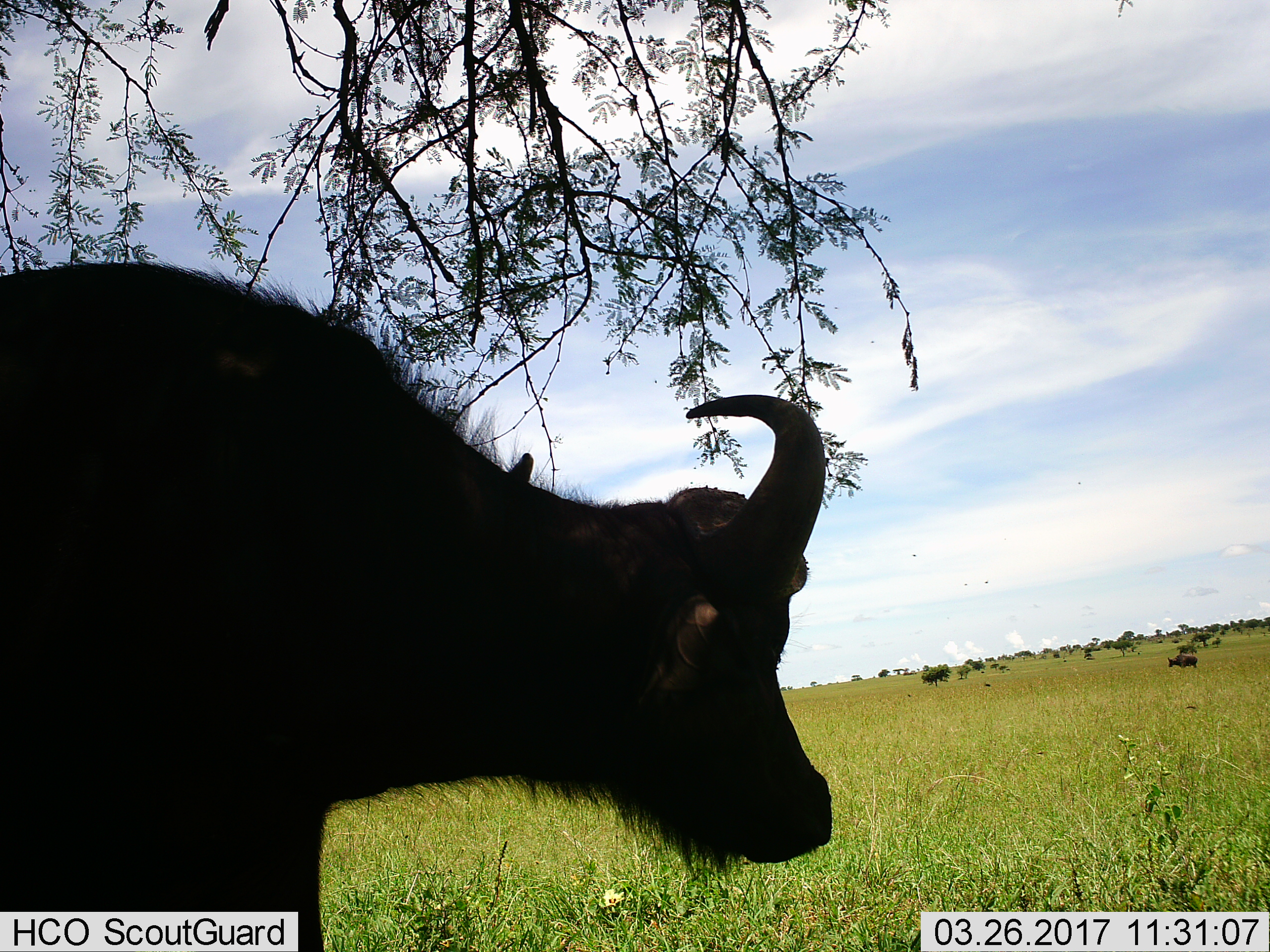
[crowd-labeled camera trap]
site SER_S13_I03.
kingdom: Animalia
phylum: Chordata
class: Mammalia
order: Artiodactyla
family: Bovidae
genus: Syncerus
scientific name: Syncerus caffer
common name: african buffalo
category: buffalo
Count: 2.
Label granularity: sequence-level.